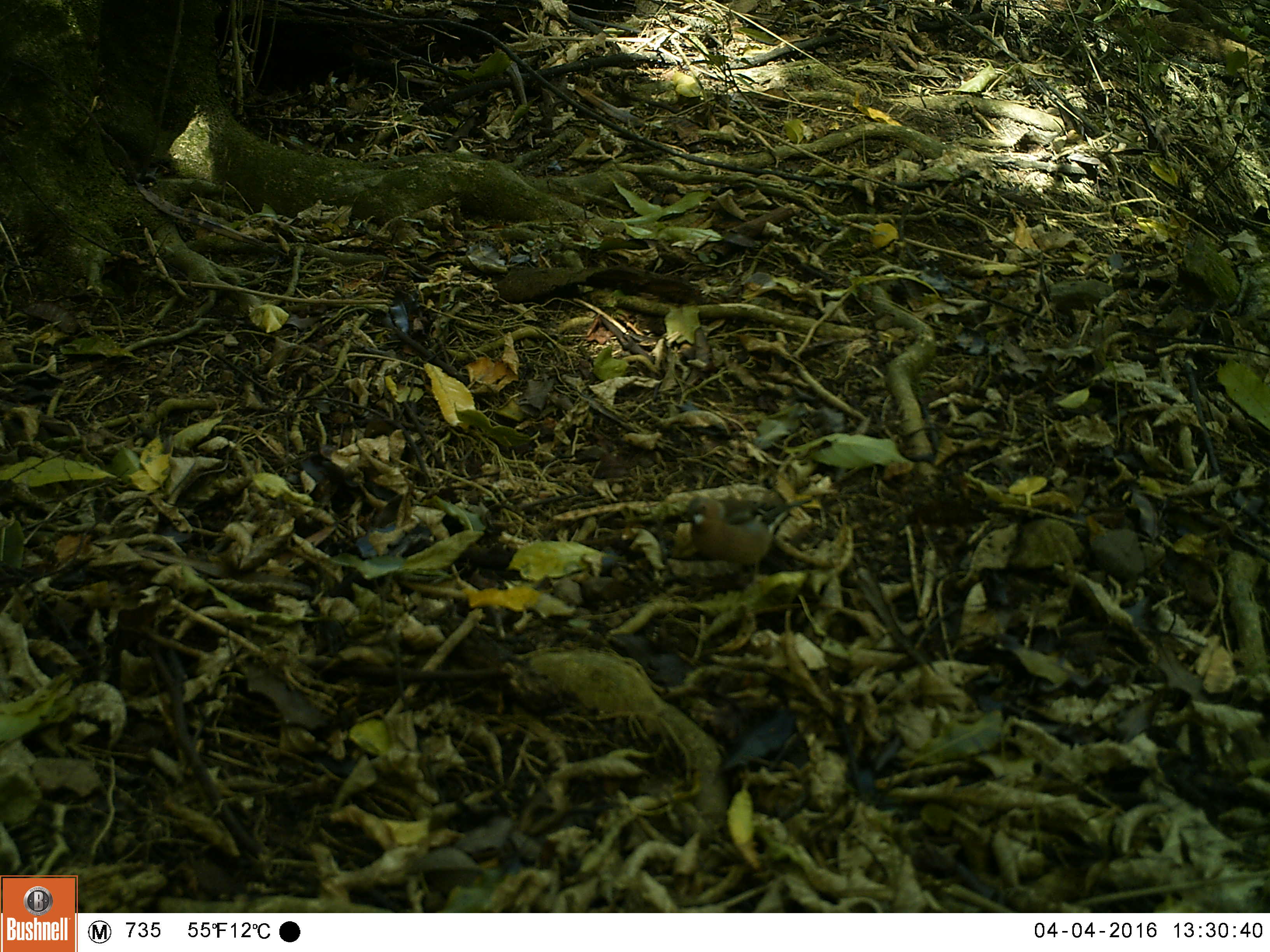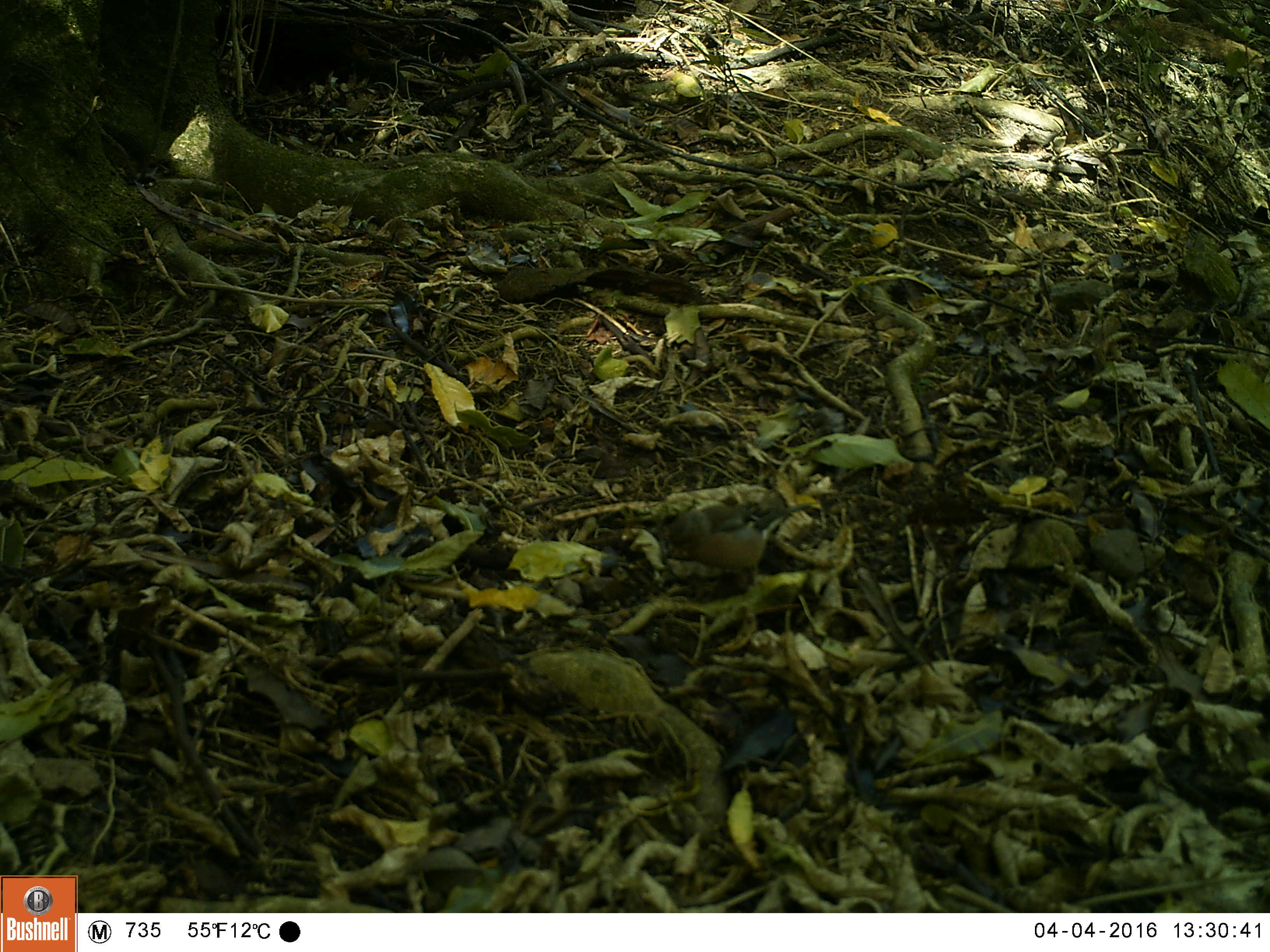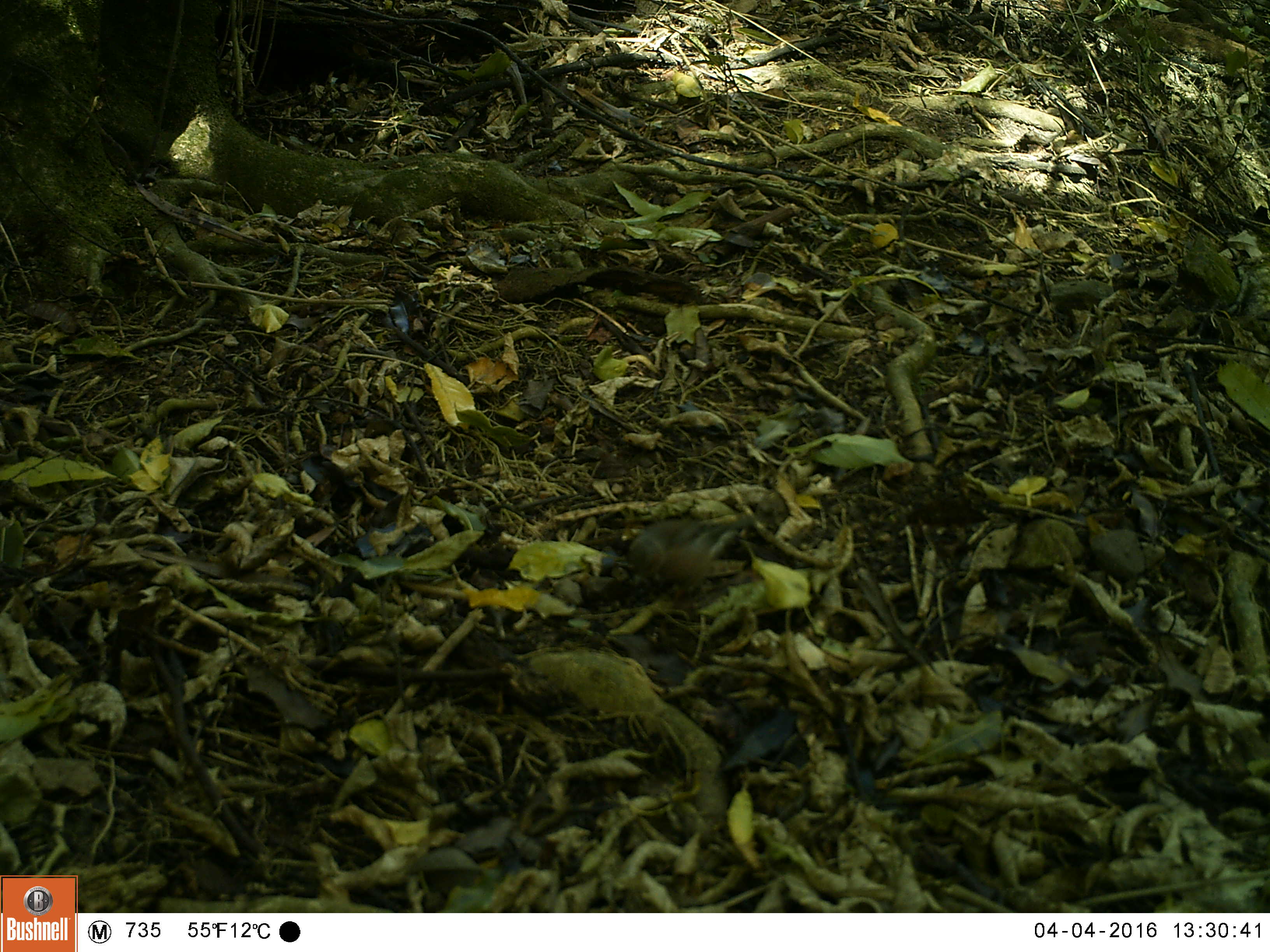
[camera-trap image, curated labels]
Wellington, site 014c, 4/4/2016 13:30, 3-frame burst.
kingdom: Animalia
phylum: Chordata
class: Aves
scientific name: Aves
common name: bird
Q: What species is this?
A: Bird (Aves).